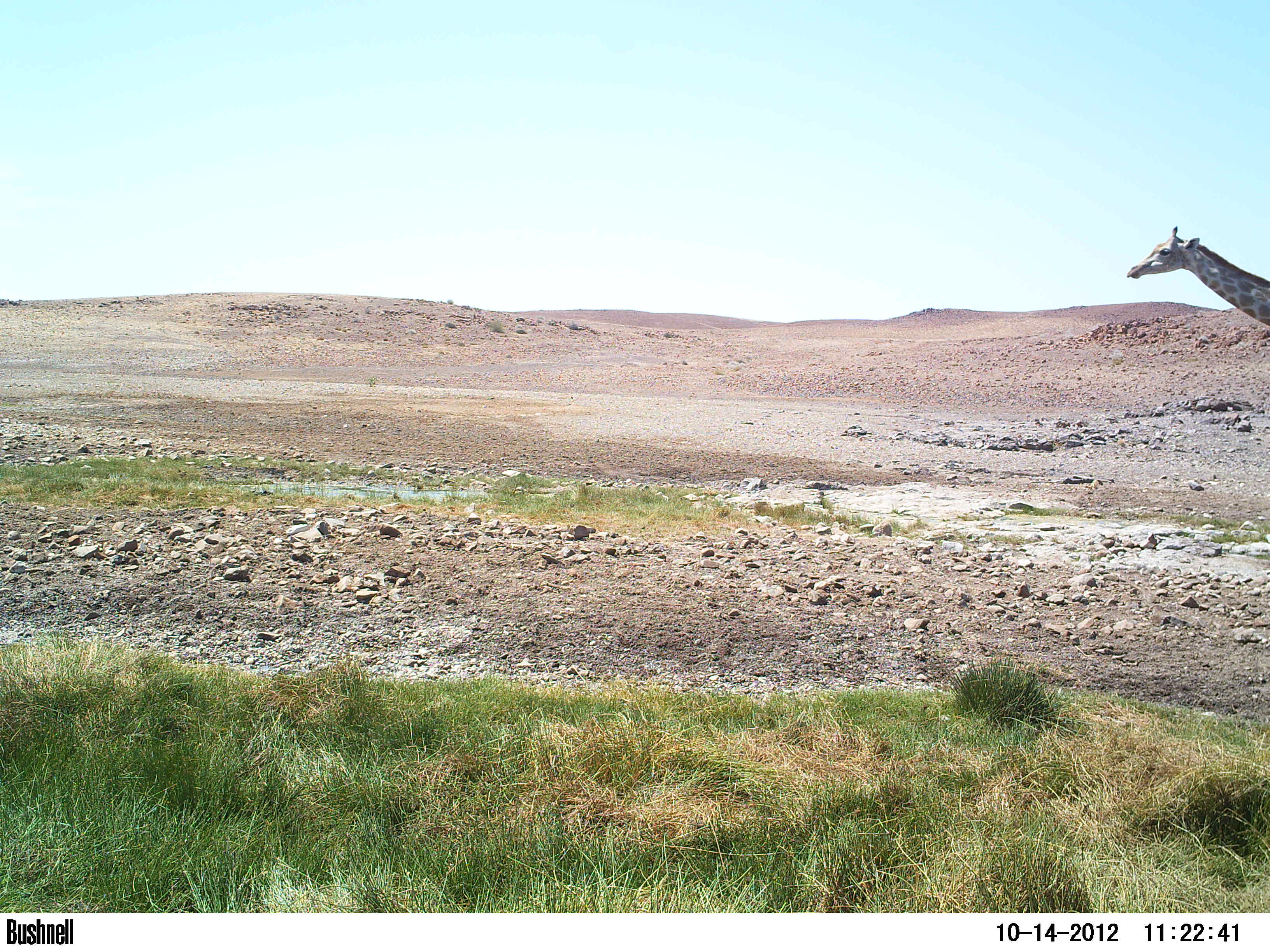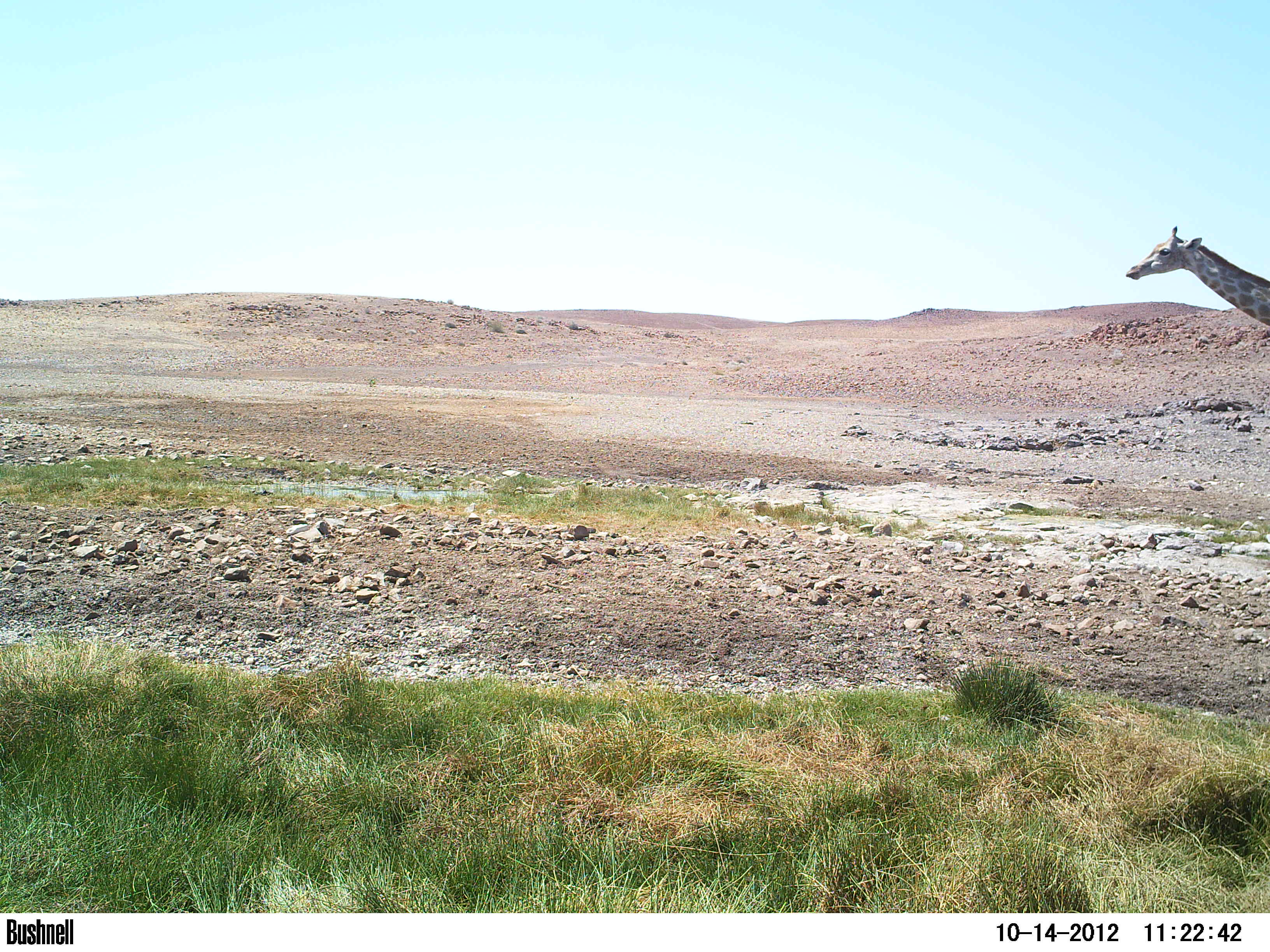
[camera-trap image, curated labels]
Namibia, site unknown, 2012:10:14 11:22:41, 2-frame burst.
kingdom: Animalia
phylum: Chordata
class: Mammalia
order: Artiodactyla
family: Giraffidae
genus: Giraffa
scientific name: Giraffa camelopardalis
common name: giraffe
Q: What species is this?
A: Giraffa camelopardalis (giraffe).